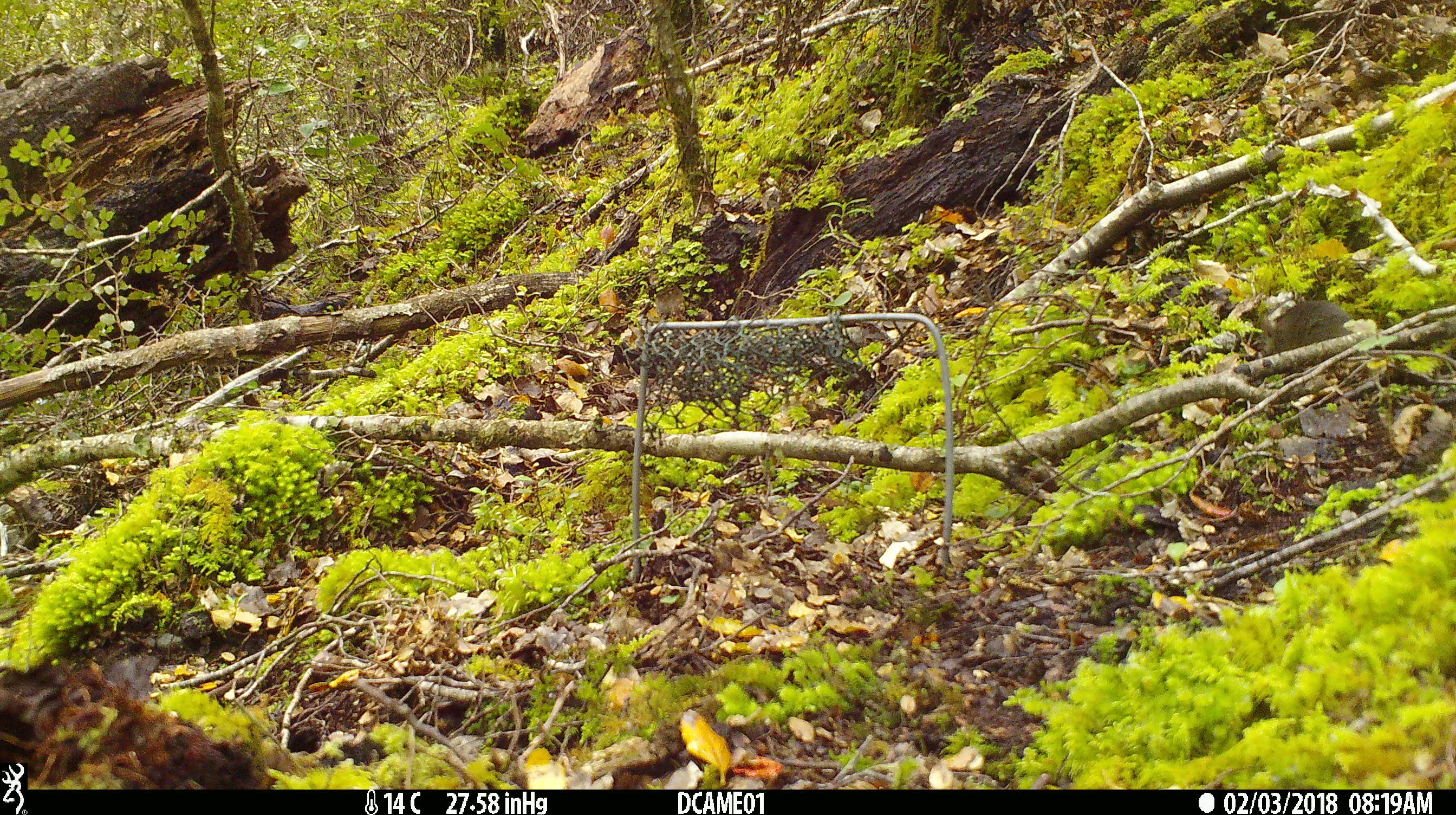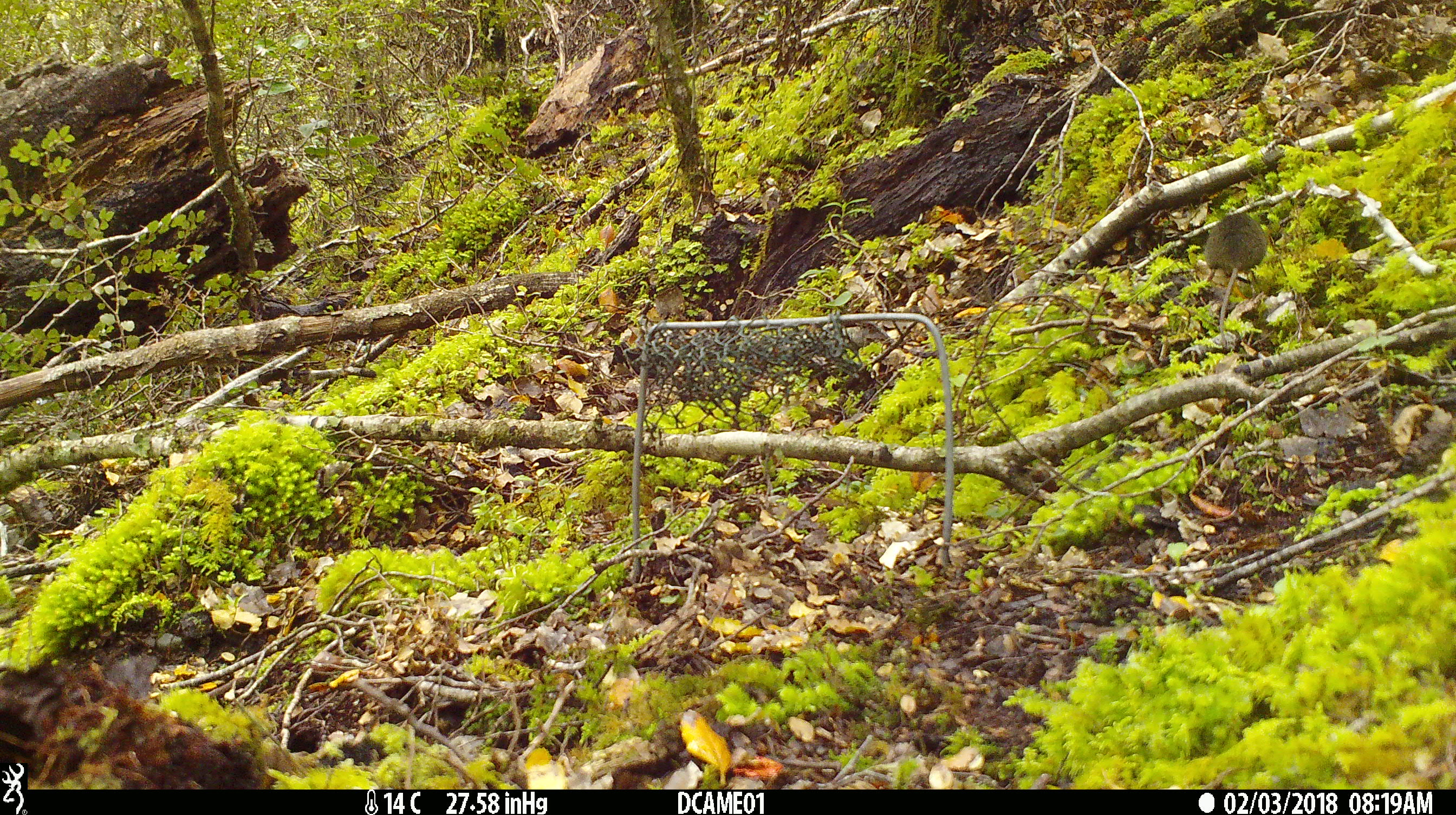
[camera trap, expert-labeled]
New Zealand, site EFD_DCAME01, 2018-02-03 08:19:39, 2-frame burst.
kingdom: Animalia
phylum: Chordata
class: Mammalia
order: Rodentia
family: Muridae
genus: Mus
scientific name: Mus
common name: mouse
Mouse (Mus).